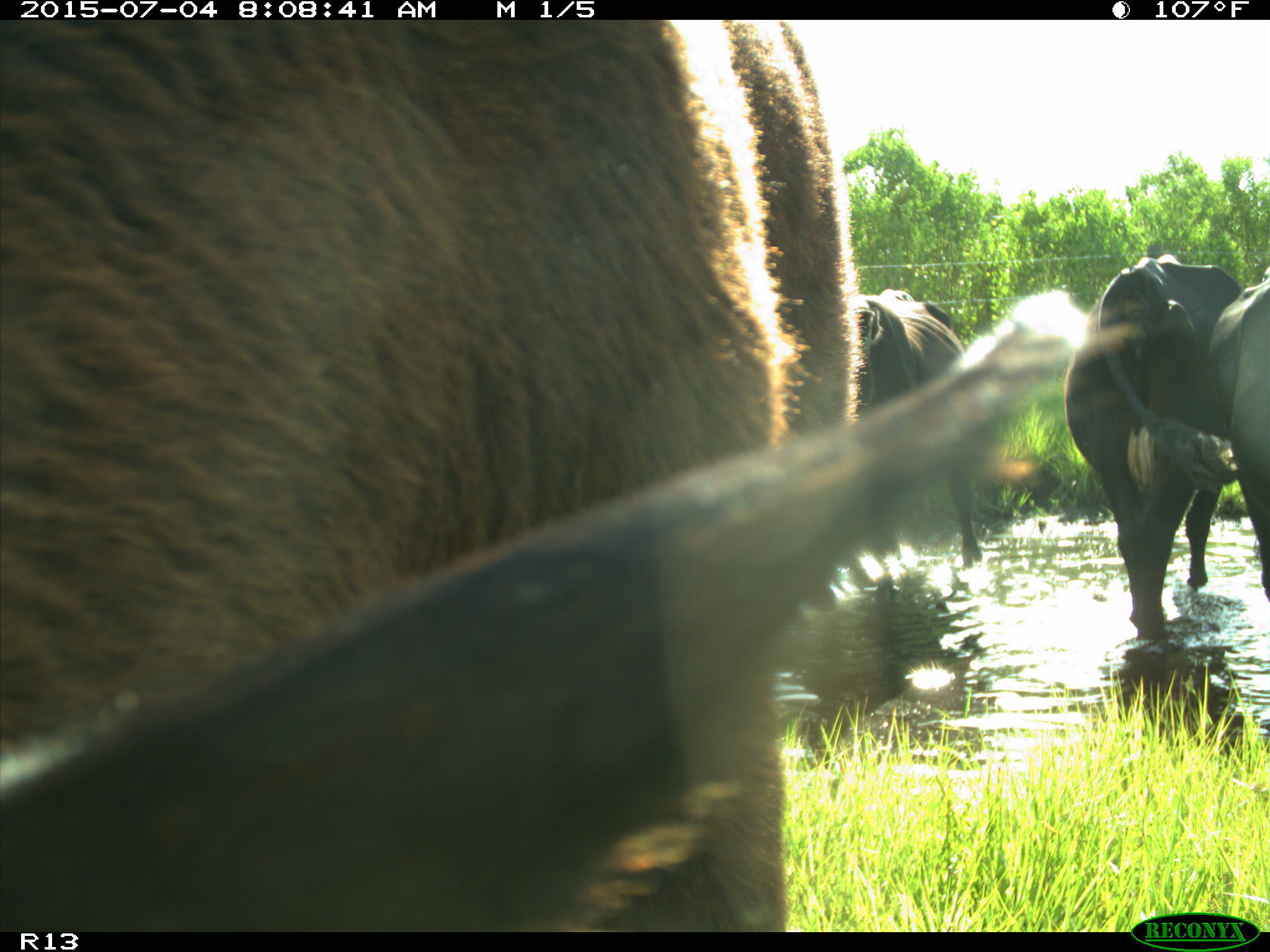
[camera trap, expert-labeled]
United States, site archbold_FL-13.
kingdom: Animalia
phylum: Chordata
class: Mammalia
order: Artiodactyla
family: Bovidae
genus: Bos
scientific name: Bos taurus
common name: domestic cow